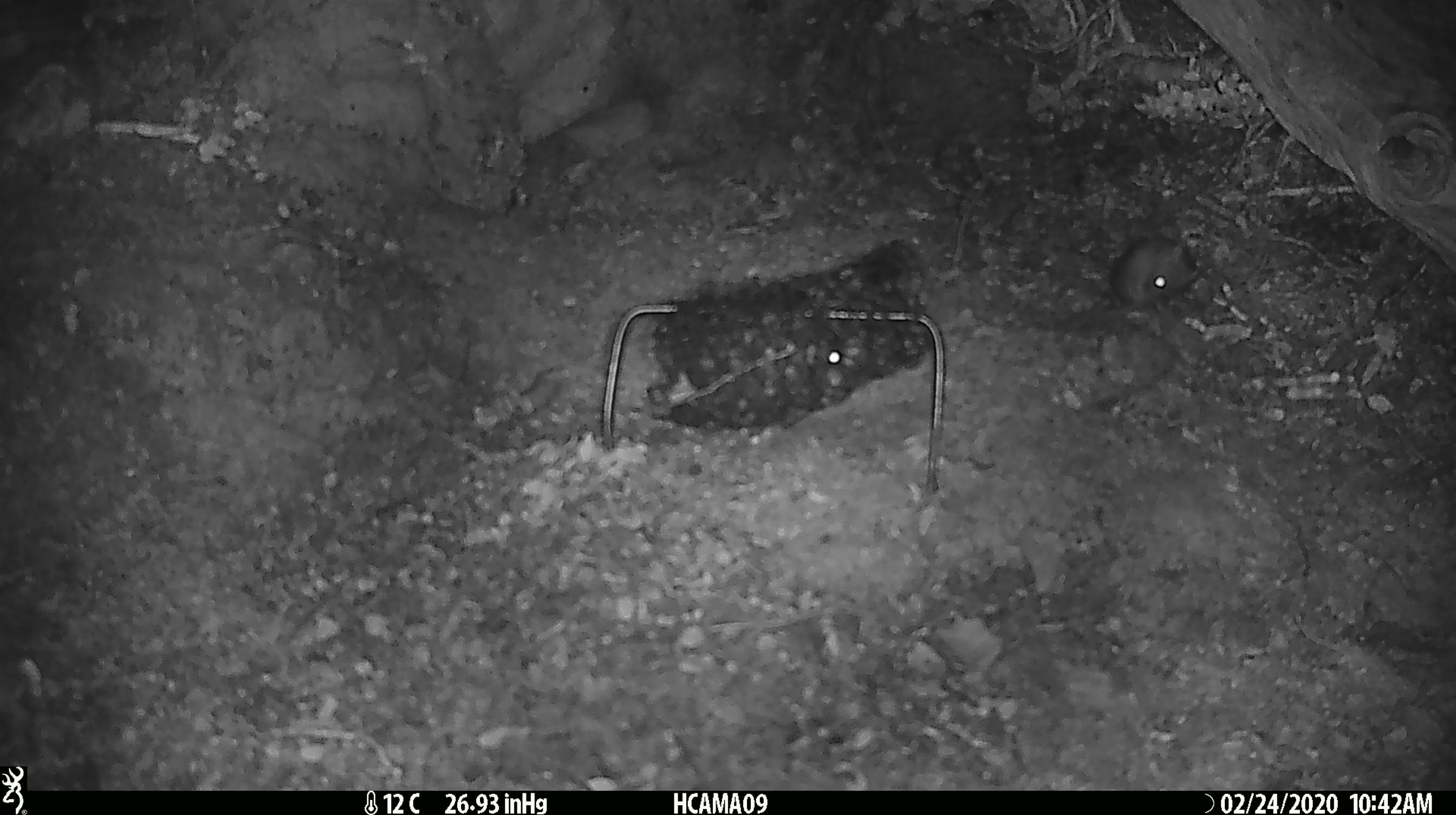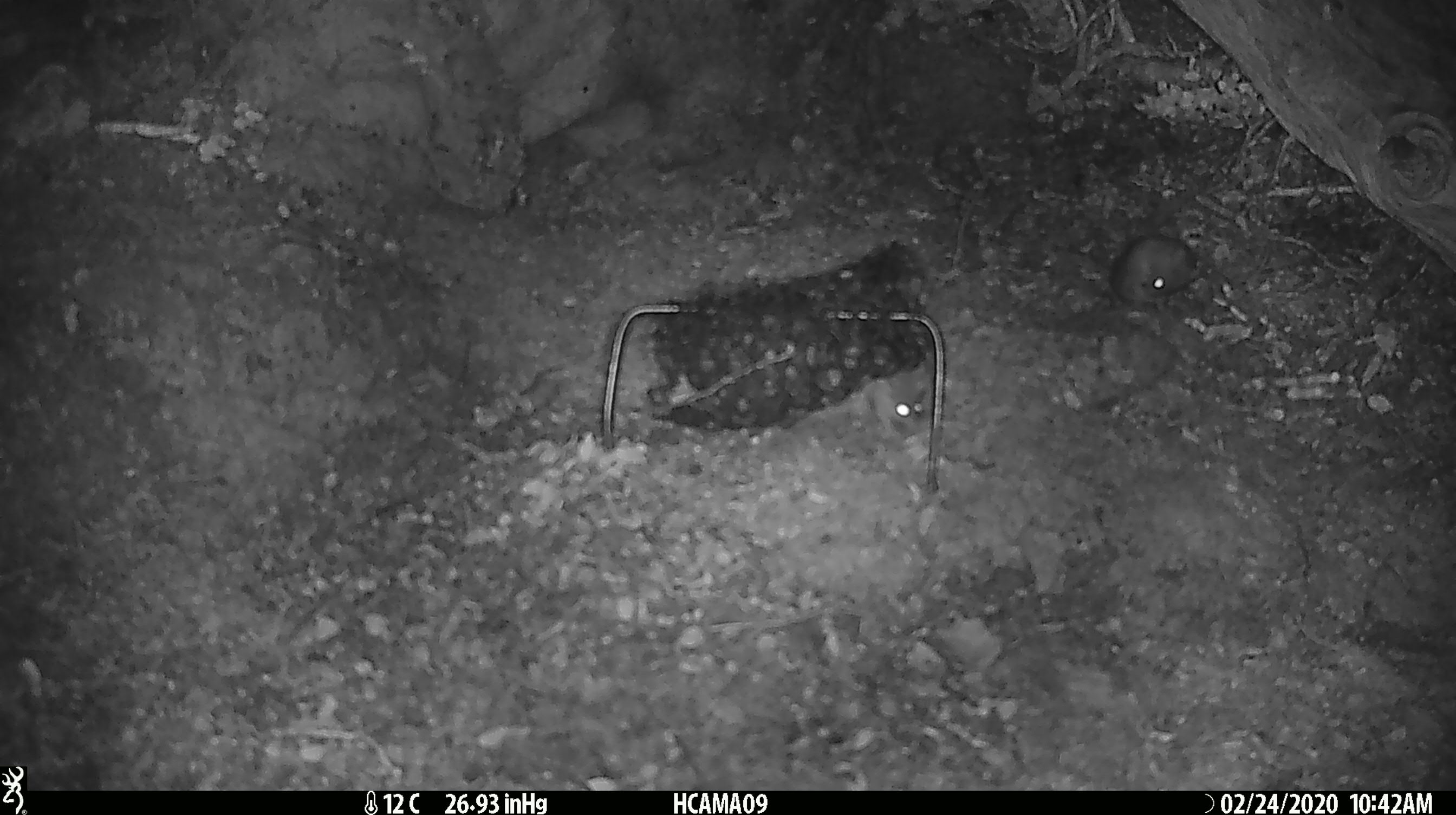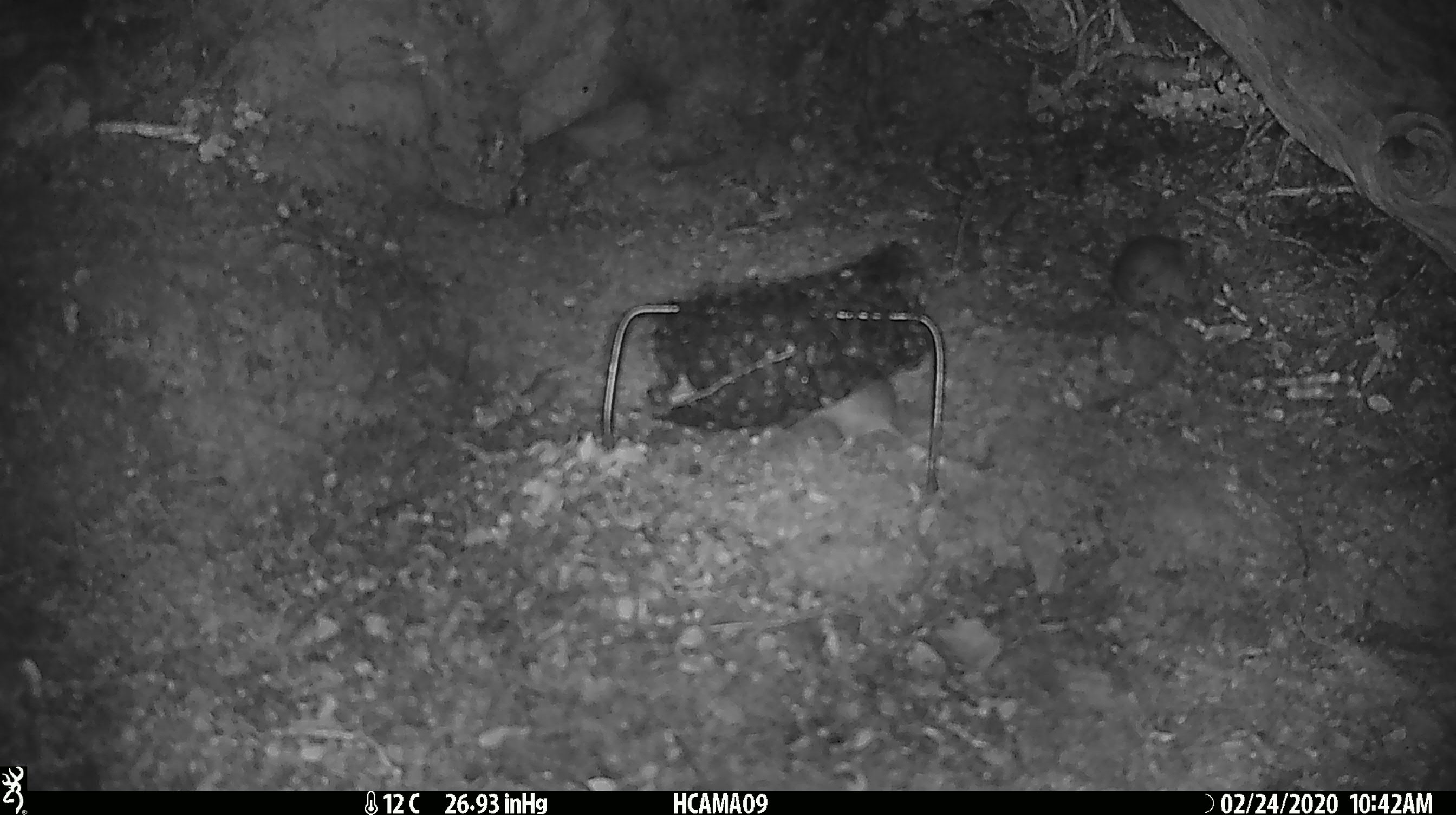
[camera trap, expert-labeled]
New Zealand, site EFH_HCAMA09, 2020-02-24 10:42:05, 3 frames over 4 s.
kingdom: Animalia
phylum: Chordata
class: Mammalia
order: Rodentia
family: Muridae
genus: Mus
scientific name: Mus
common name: mouse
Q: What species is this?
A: Mouse (Mus).